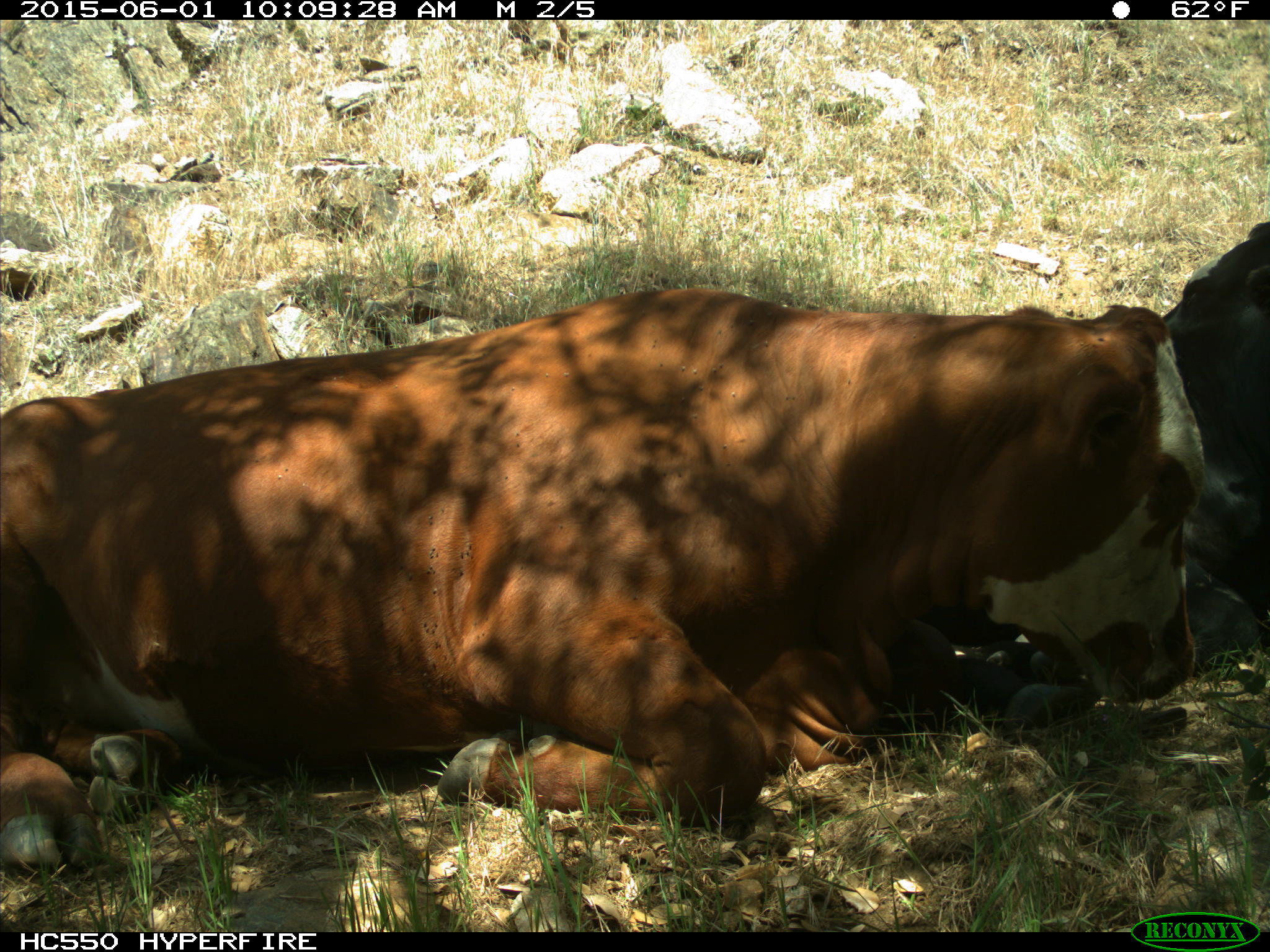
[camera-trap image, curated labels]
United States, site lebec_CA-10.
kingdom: Animalia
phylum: Chordata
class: Mammalia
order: Artiodactyla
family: Bovidae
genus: Bos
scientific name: Bos taurus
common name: domestic cow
Bos taurus (domestic cow).